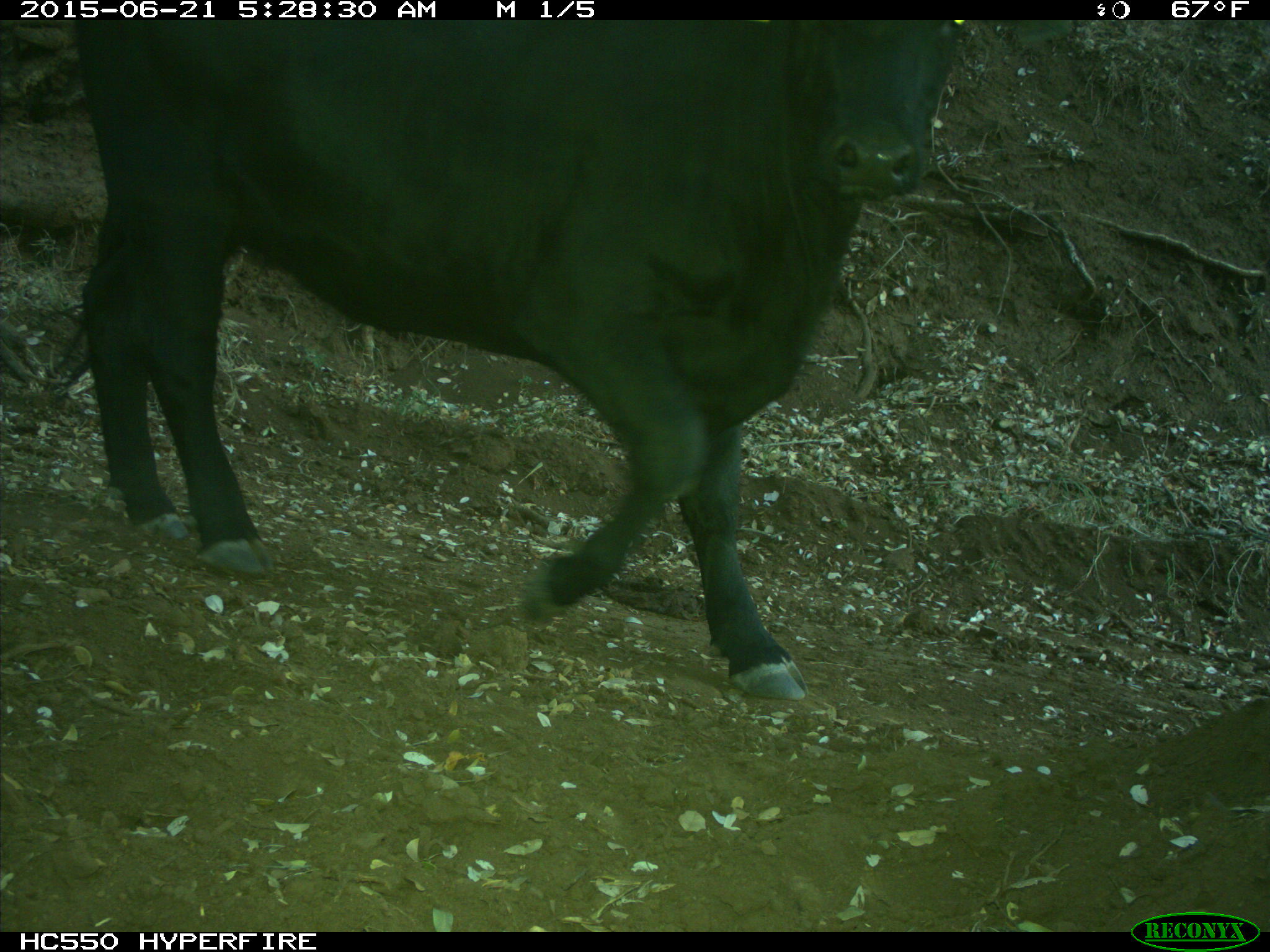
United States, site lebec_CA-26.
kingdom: Animalia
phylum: Chordata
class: Mammalia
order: Artiodactyla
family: Bovidae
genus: Bos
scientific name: Bos taurus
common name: domestic cow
Bos taurus (domestic cow).